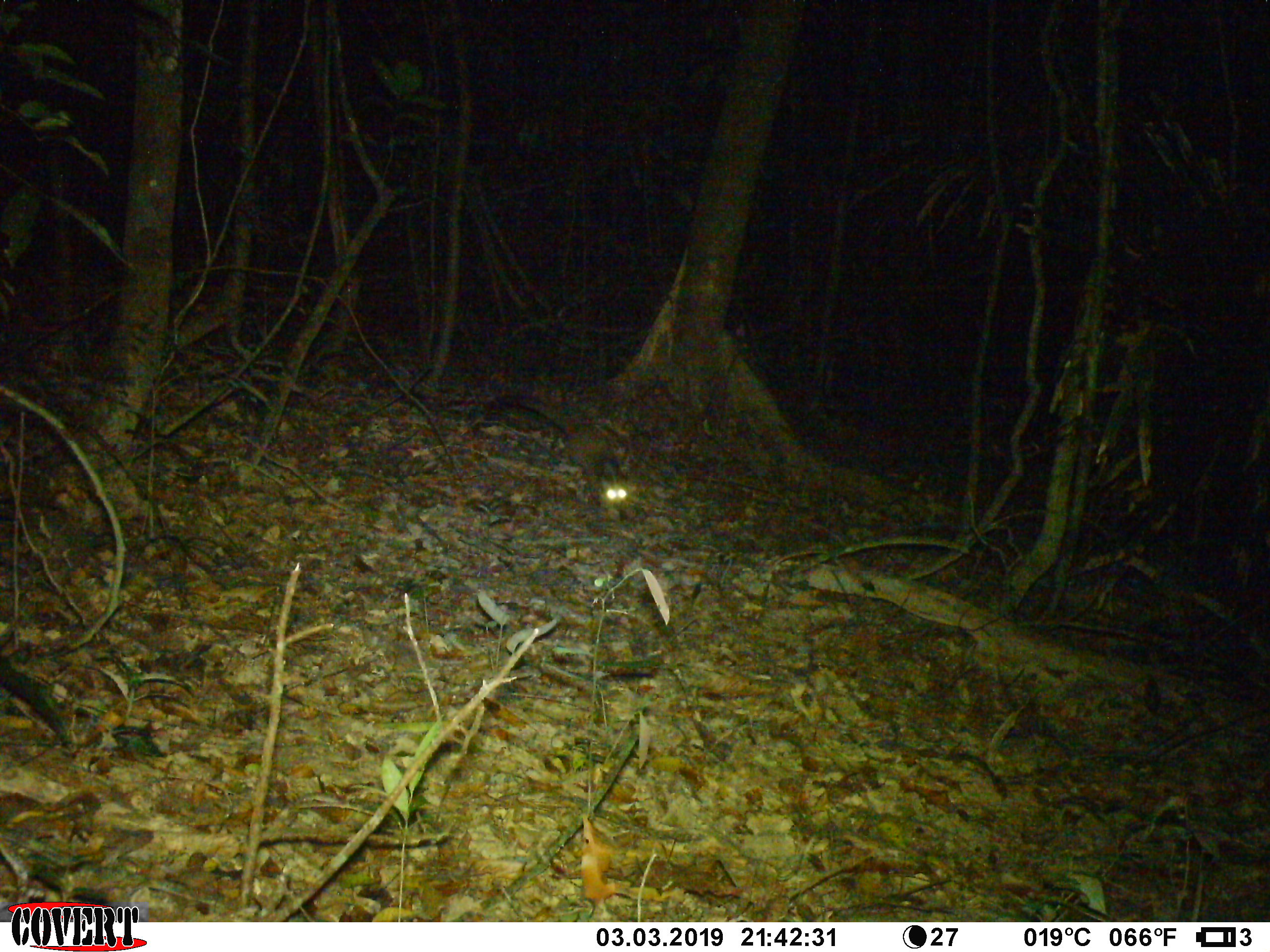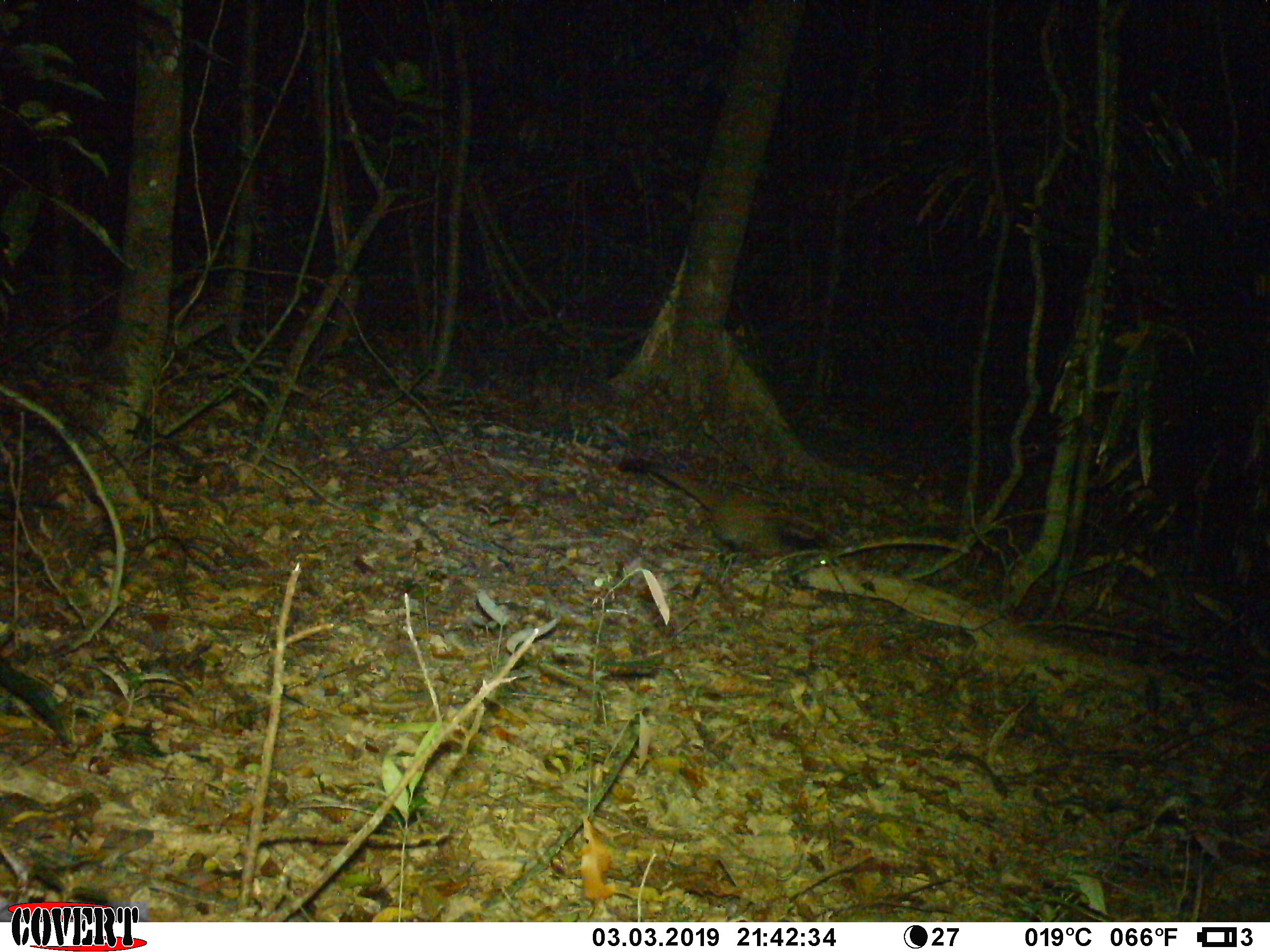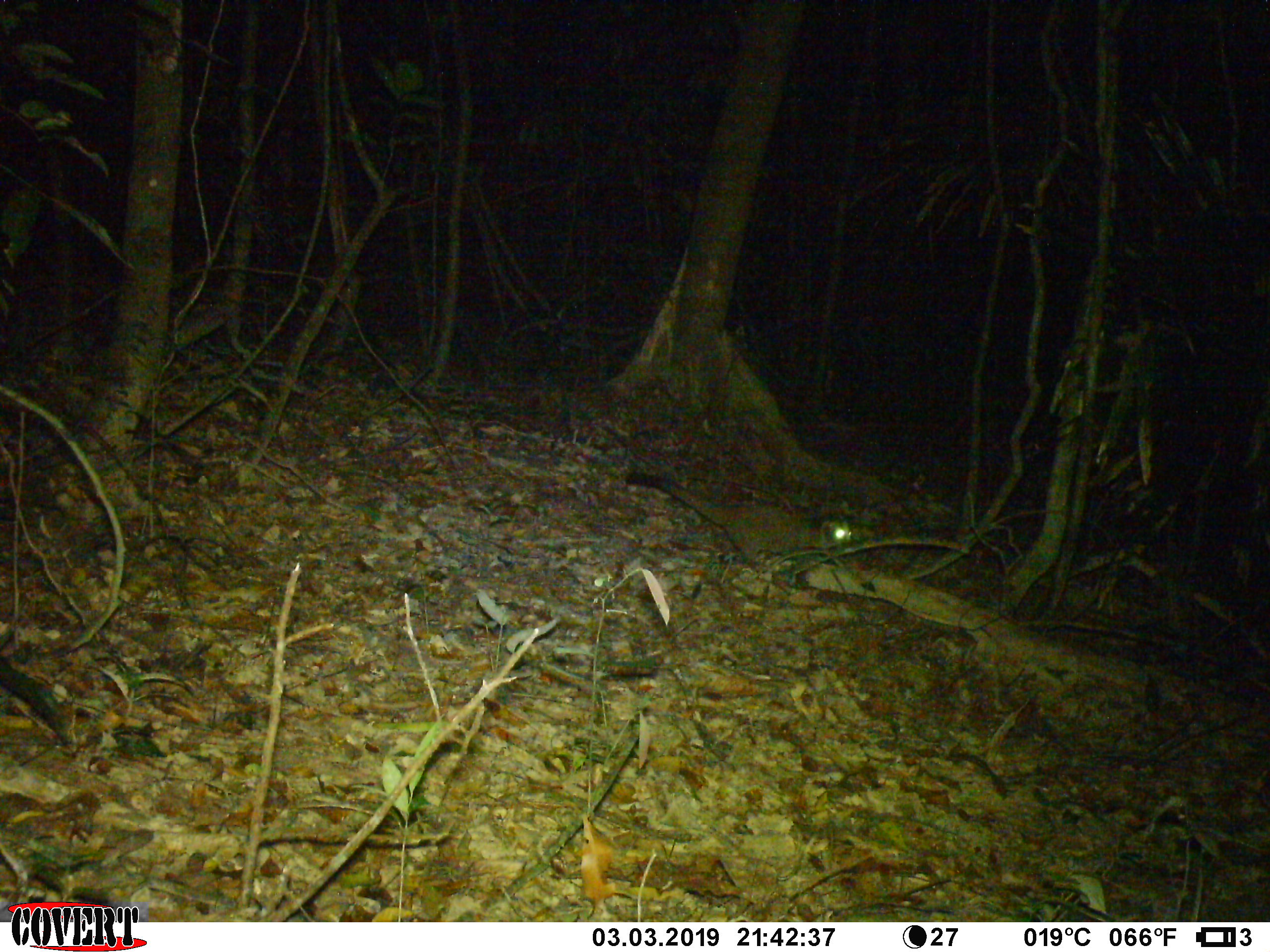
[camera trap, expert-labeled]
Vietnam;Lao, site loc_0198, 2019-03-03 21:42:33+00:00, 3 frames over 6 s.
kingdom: Animalia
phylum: Chordata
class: Mammalia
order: Carnivora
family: Viverridae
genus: Paguma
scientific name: Paguma larvata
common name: masked palm civet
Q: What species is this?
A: Masked palm civet (Paguma larvata).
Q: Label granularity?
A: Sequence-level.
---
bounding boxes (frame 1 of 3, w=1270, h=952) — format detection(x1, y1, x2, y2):
masked palm civet: detection(485, 391, 627, 508)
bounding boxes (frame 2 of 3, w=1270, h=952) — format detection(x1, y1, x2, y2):
masked palm civet: detection(617, 456, 831, 567)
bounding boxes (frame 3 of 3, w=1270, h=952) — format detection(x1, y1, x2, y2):
masked palm civet: detection(624, 470, 856, 561)